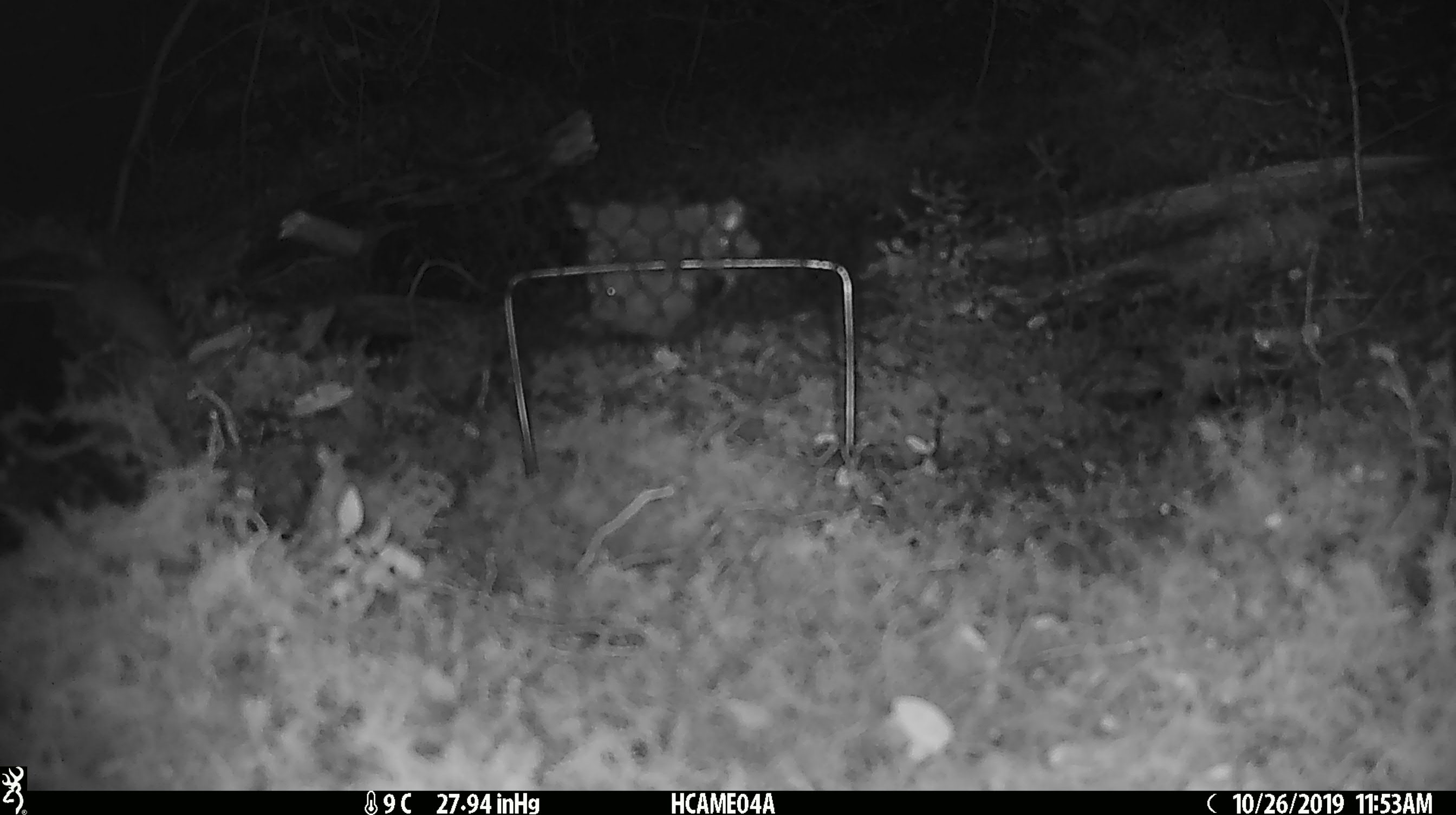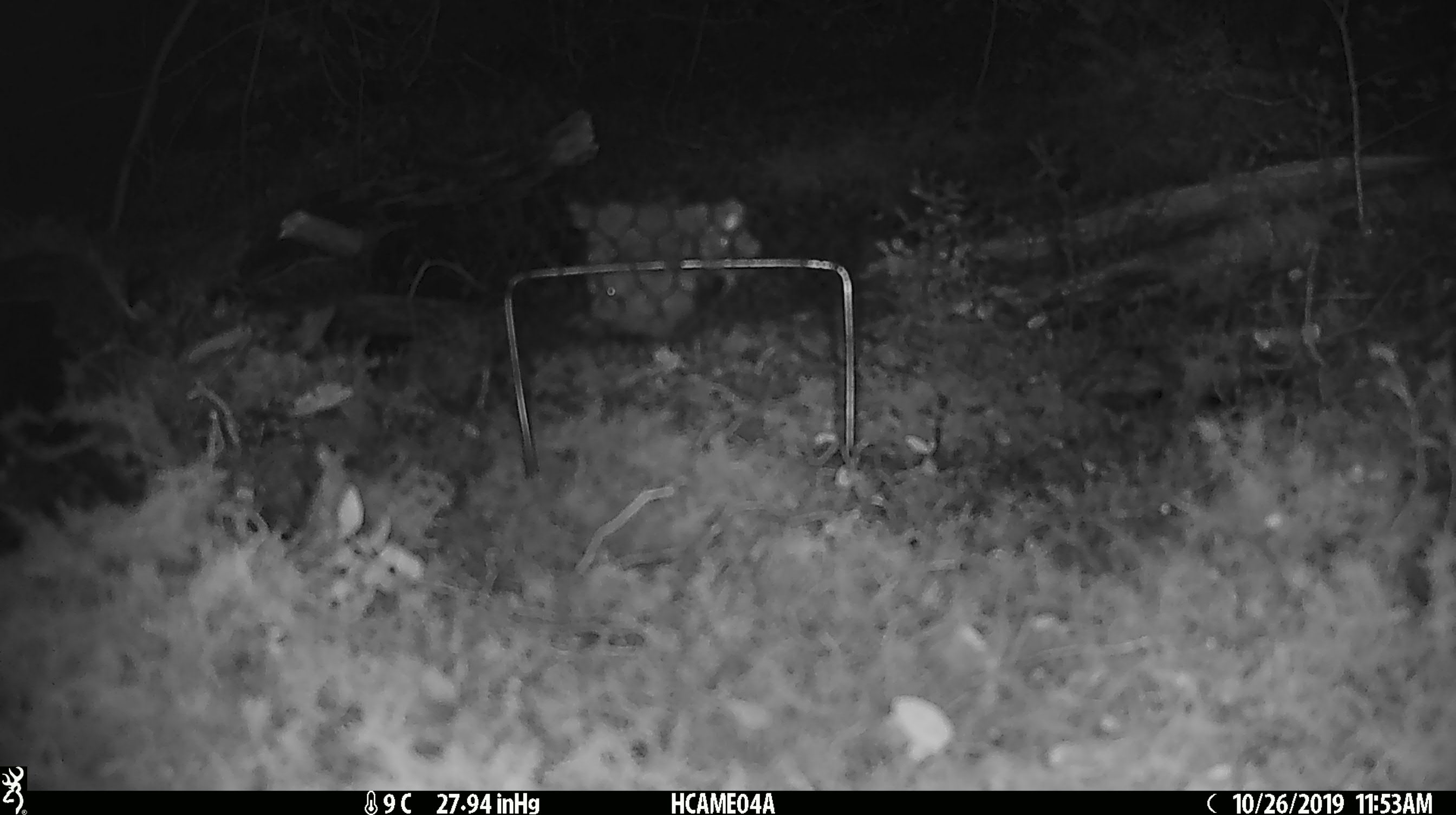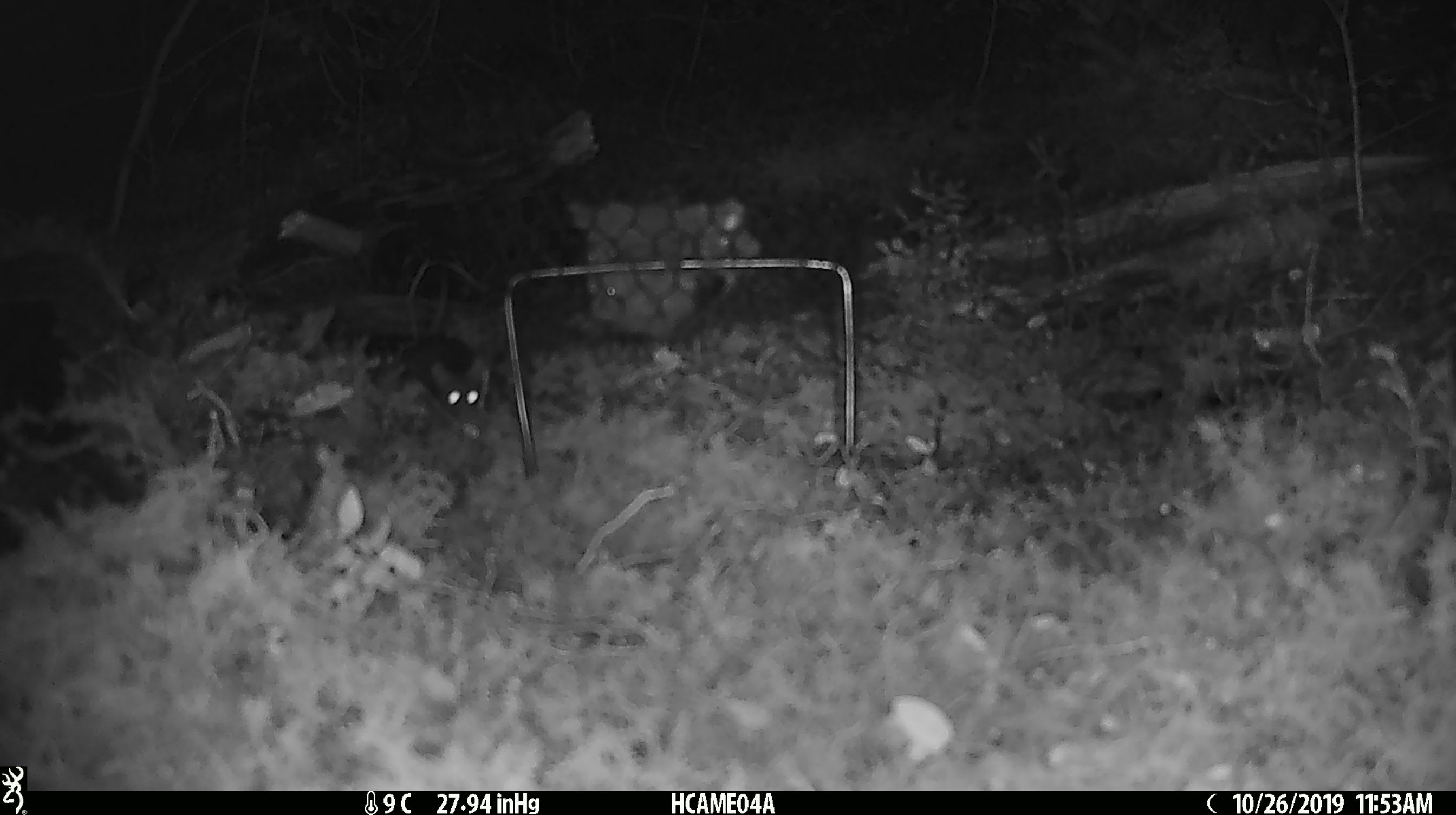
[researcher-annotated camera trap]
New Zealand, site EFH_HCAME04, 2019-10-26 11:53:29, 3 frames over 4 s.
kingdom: Animalia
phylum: Chordata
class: Mammalia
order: Rodentia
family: Muridae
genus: Mus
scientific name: Mus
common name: mouse